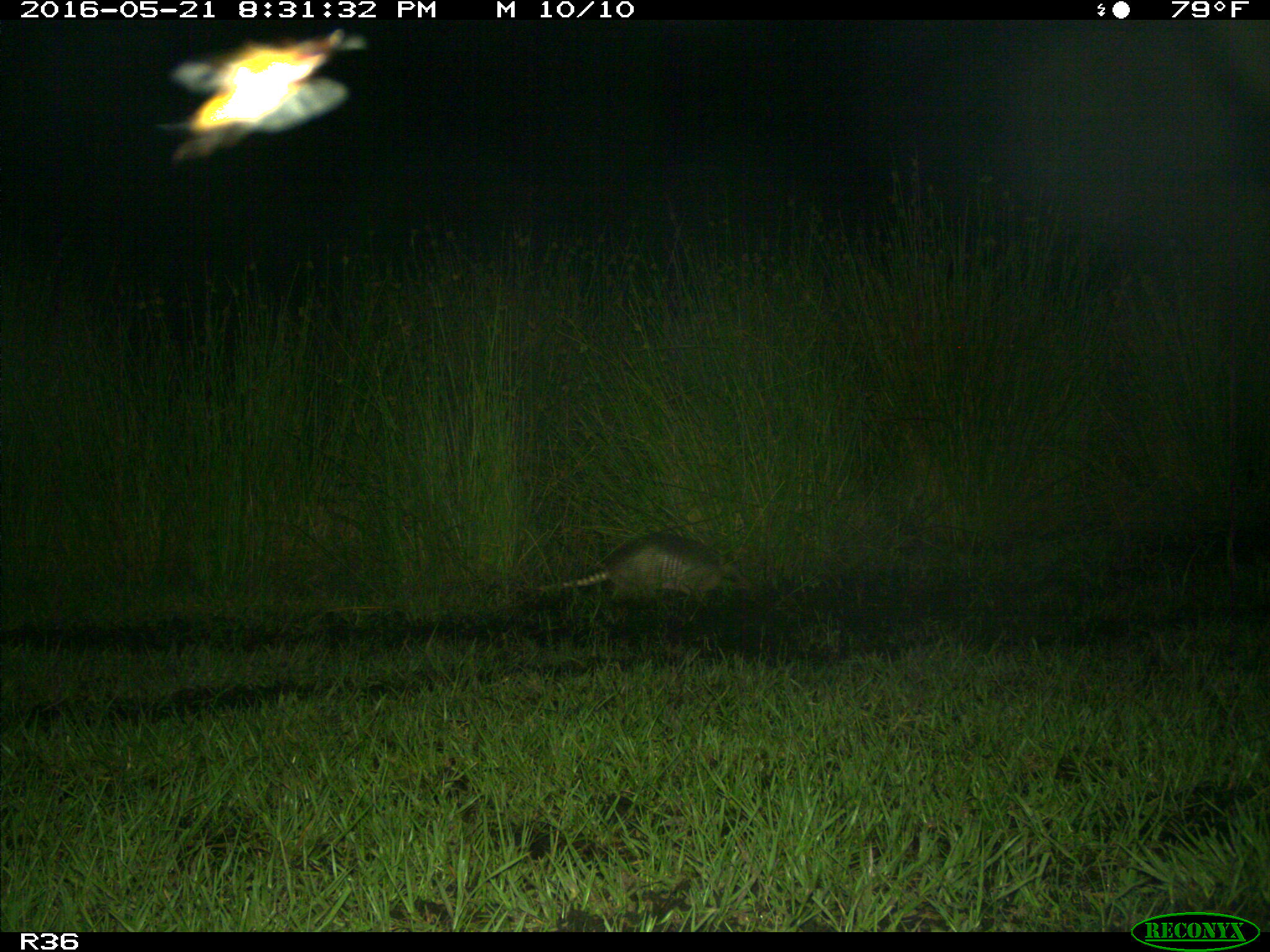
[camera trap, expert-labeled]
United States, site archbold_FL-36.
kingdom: Animalia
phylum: Chordata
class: Mammalia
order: Cingulata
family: Dasypodidae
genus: Dasypus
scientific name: Dasypus novemcinctus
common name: nine-banded armadillo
Dasypus novemcinctus (nine-banded armadillo).